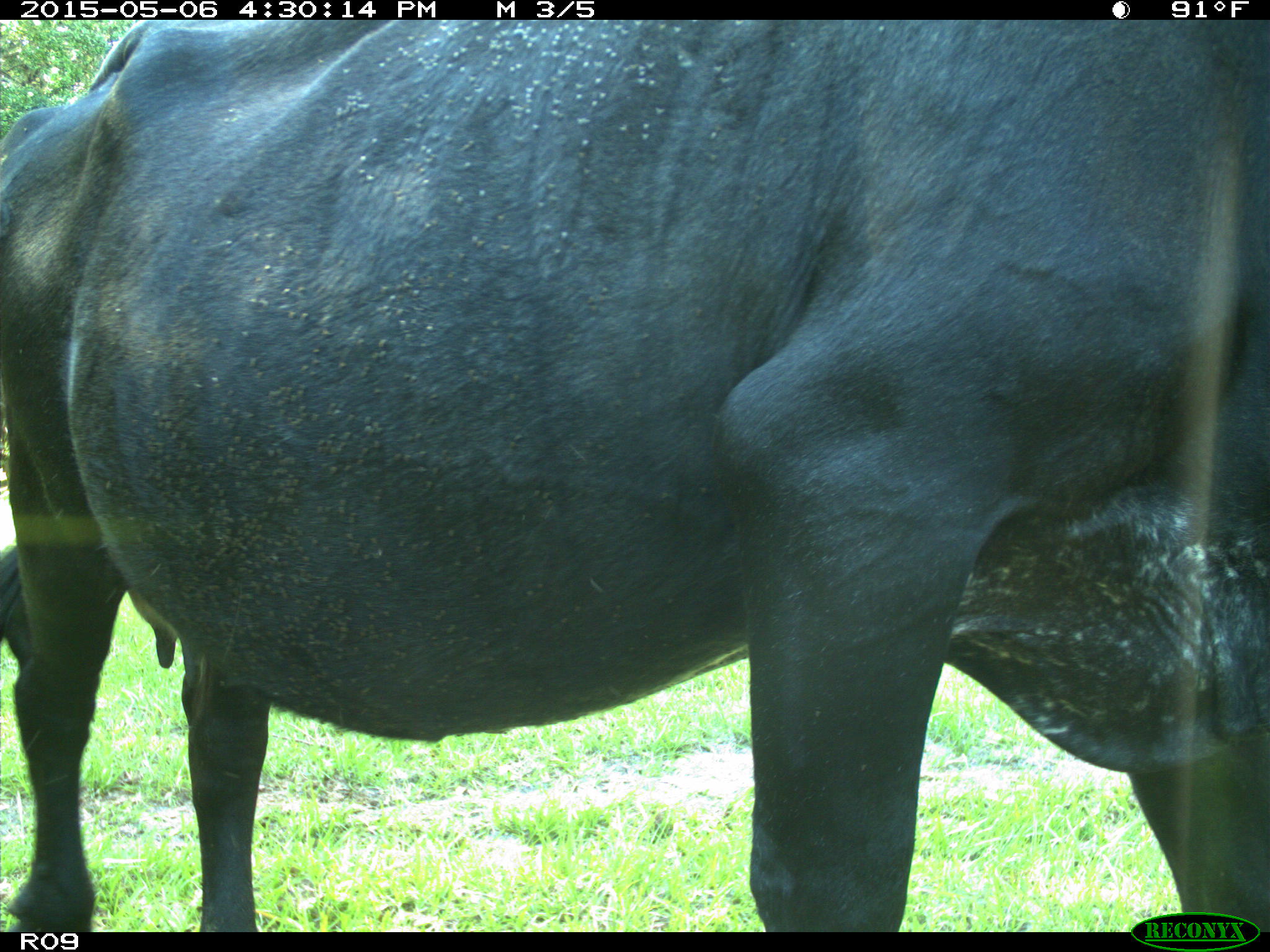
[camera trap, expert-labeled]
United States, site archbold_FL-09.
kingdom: Animalia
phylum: Chordata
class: Mammalia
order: Artiodactyla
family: Bovidae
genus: Bos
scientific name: Bos taurus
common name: domestic cow